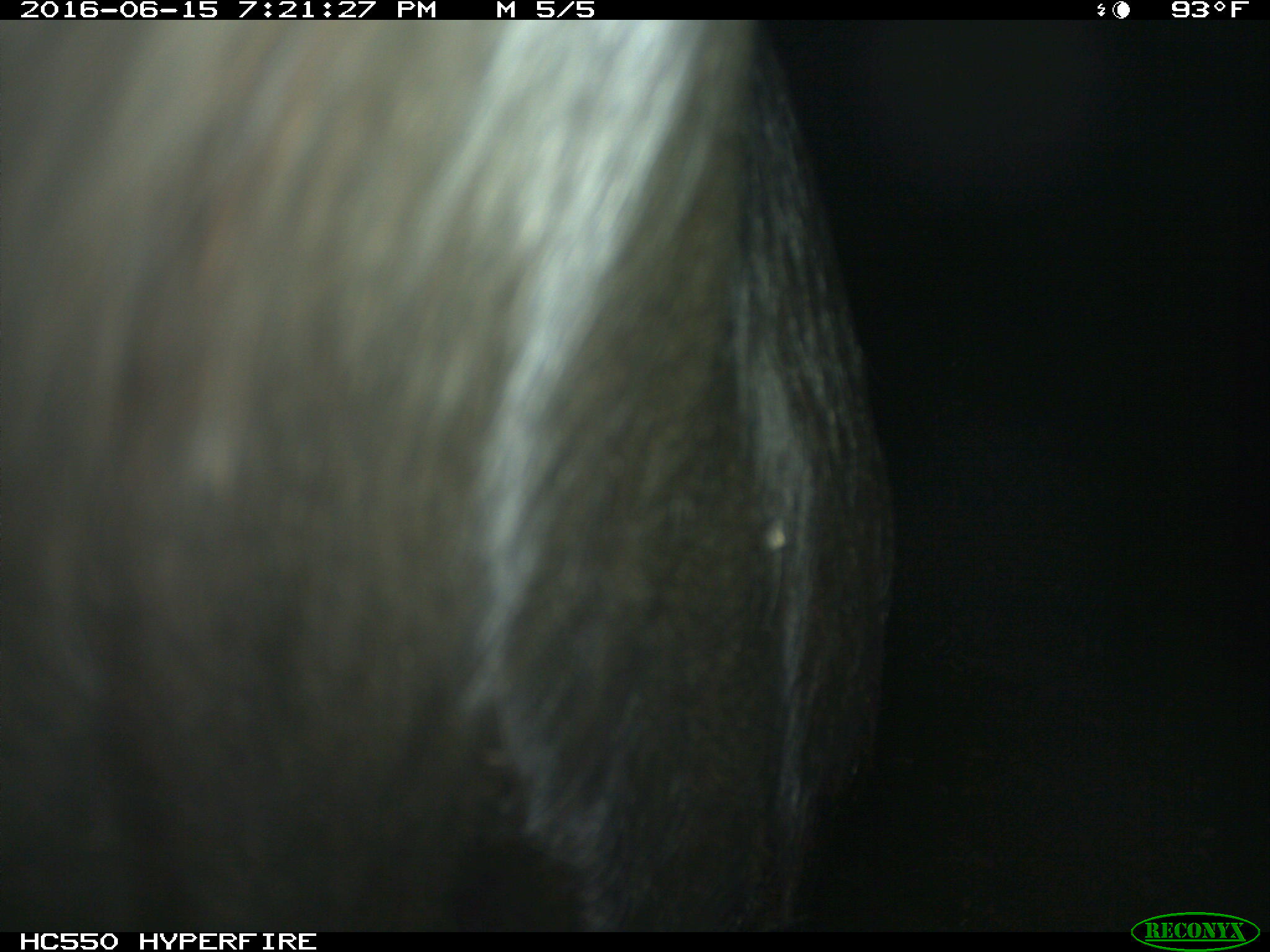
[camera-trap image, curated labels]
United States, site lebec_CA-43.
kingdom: Animalia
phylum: Chordata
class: Mammalia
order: Artiodactyla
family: Bovidae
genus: Bos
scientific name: Bos taurus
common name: domestic cow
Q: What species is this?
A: Bos taurus (domestic cow).